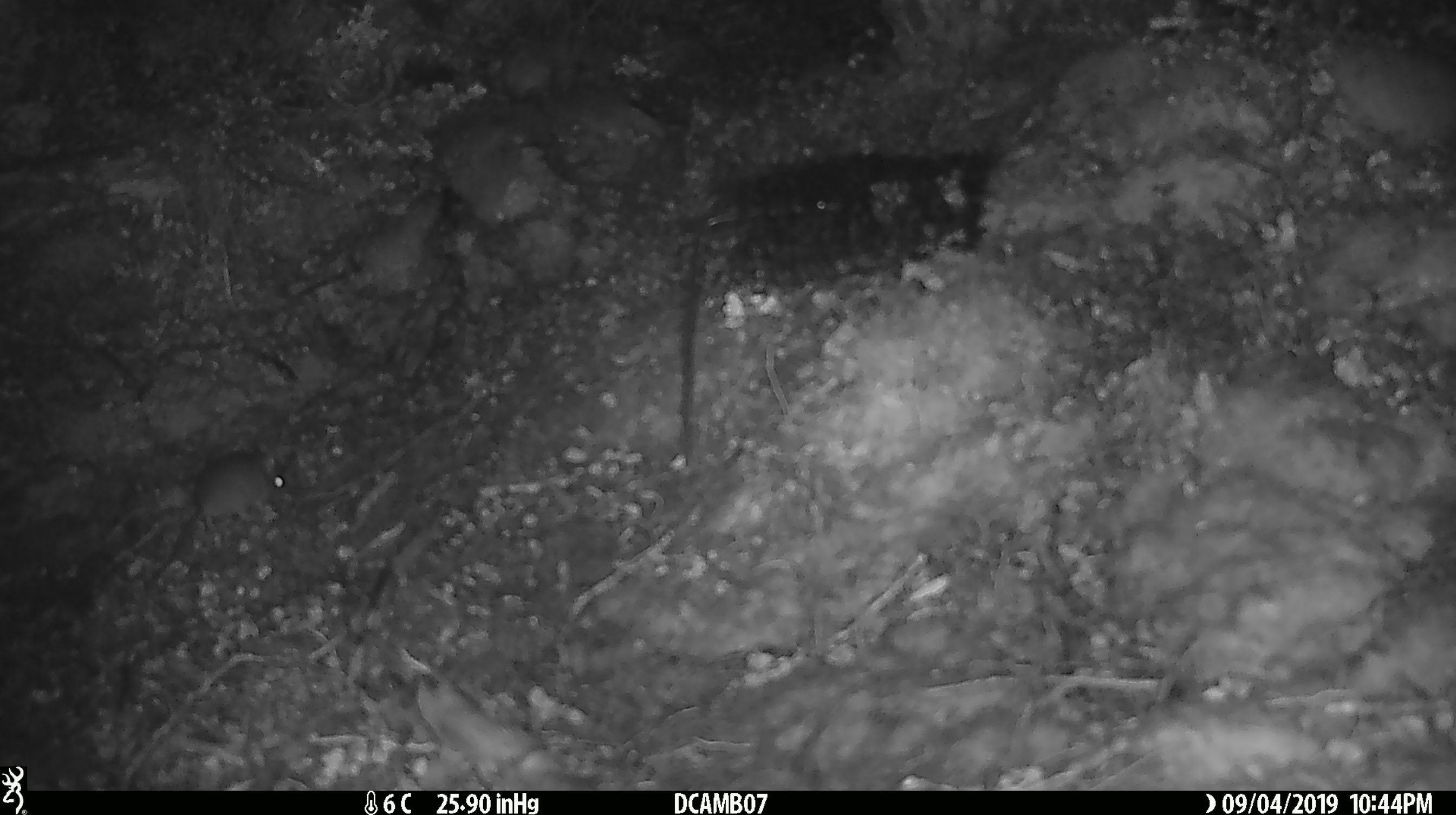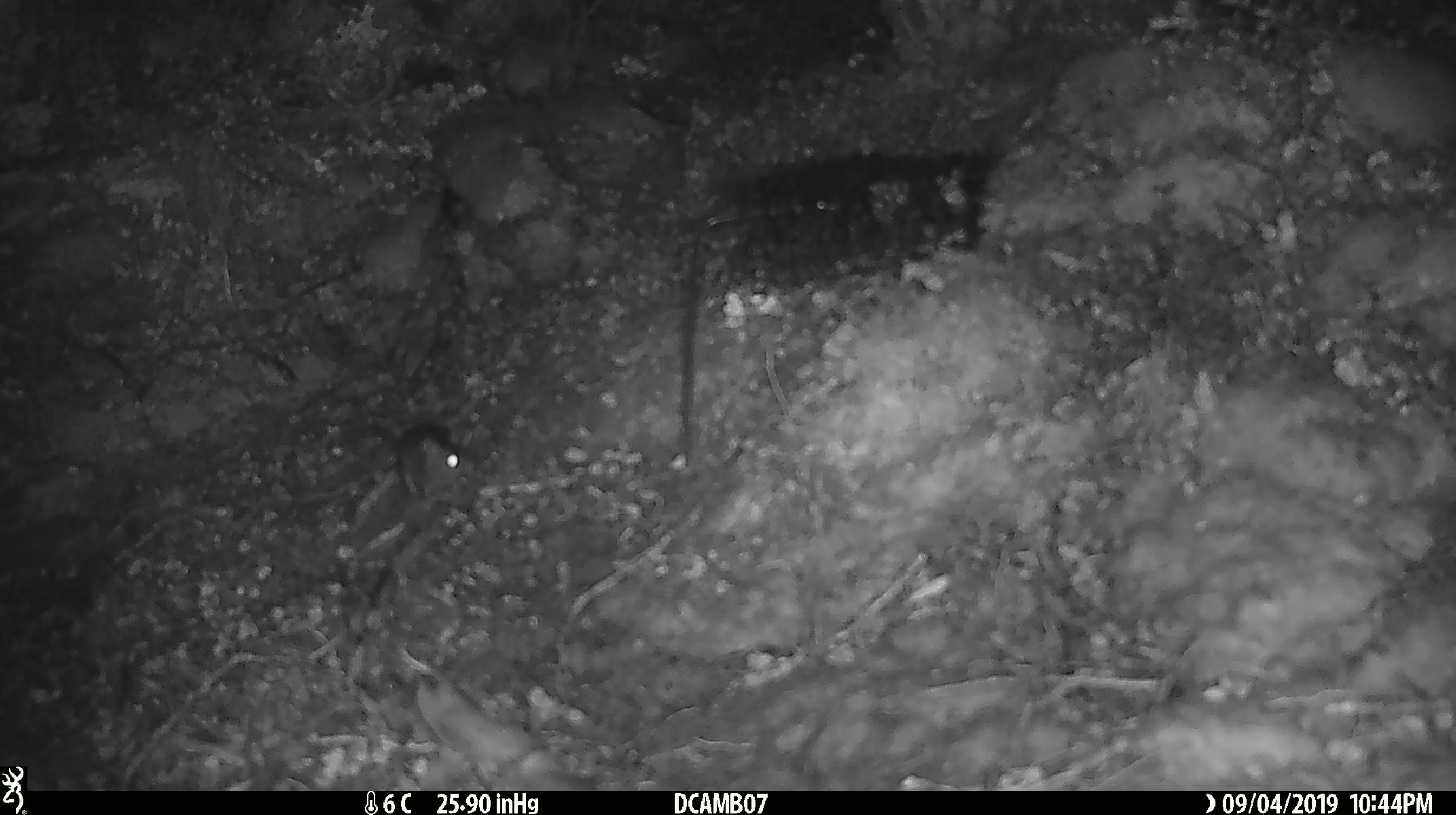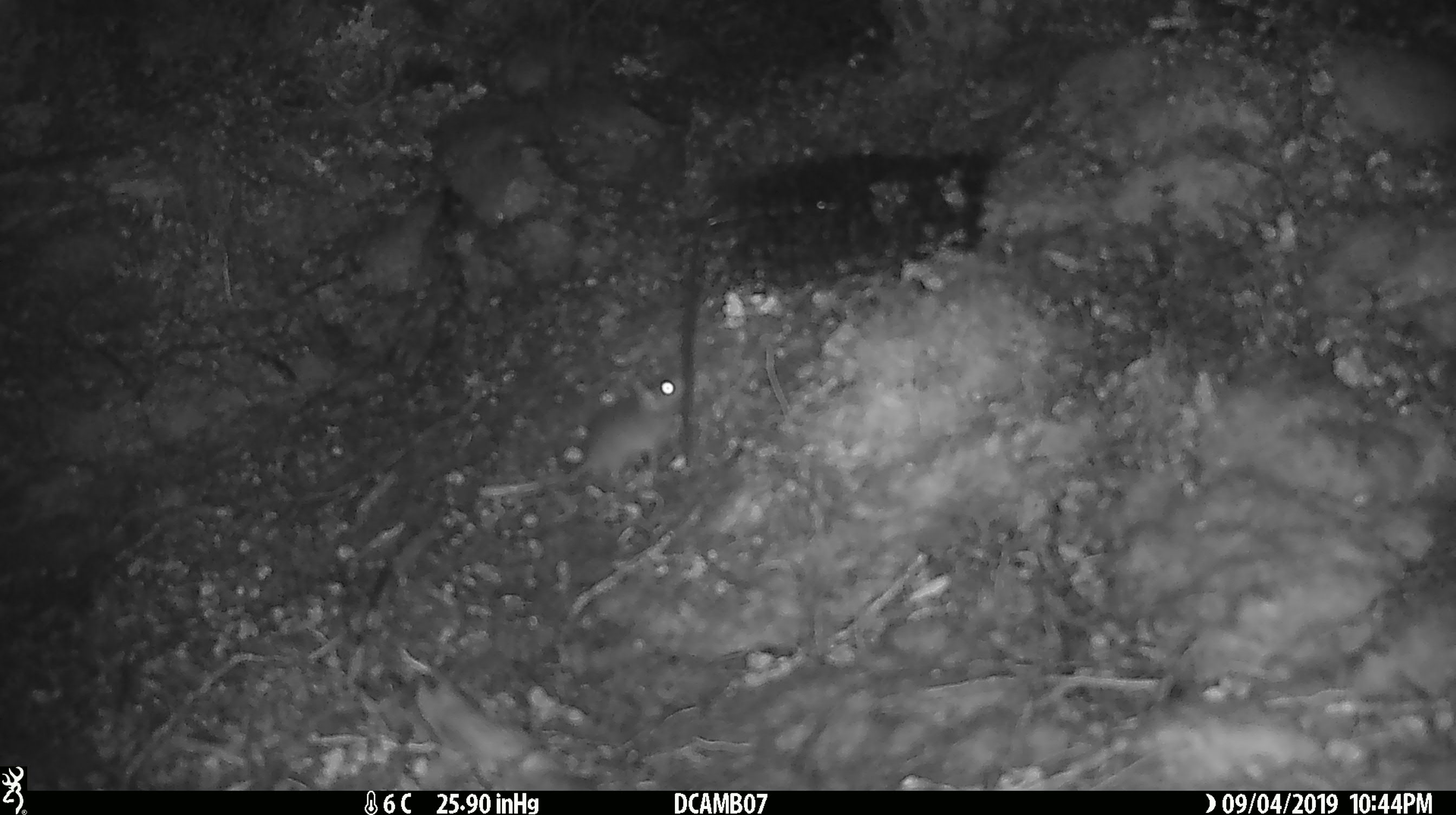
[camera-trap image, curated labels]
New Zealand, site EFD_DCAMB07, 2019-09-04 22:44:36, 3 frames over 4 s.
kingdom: Animalia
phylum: Chordata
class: Mammalia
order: Rodentia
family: Muridae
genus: Mus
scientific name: Mus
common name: mouse